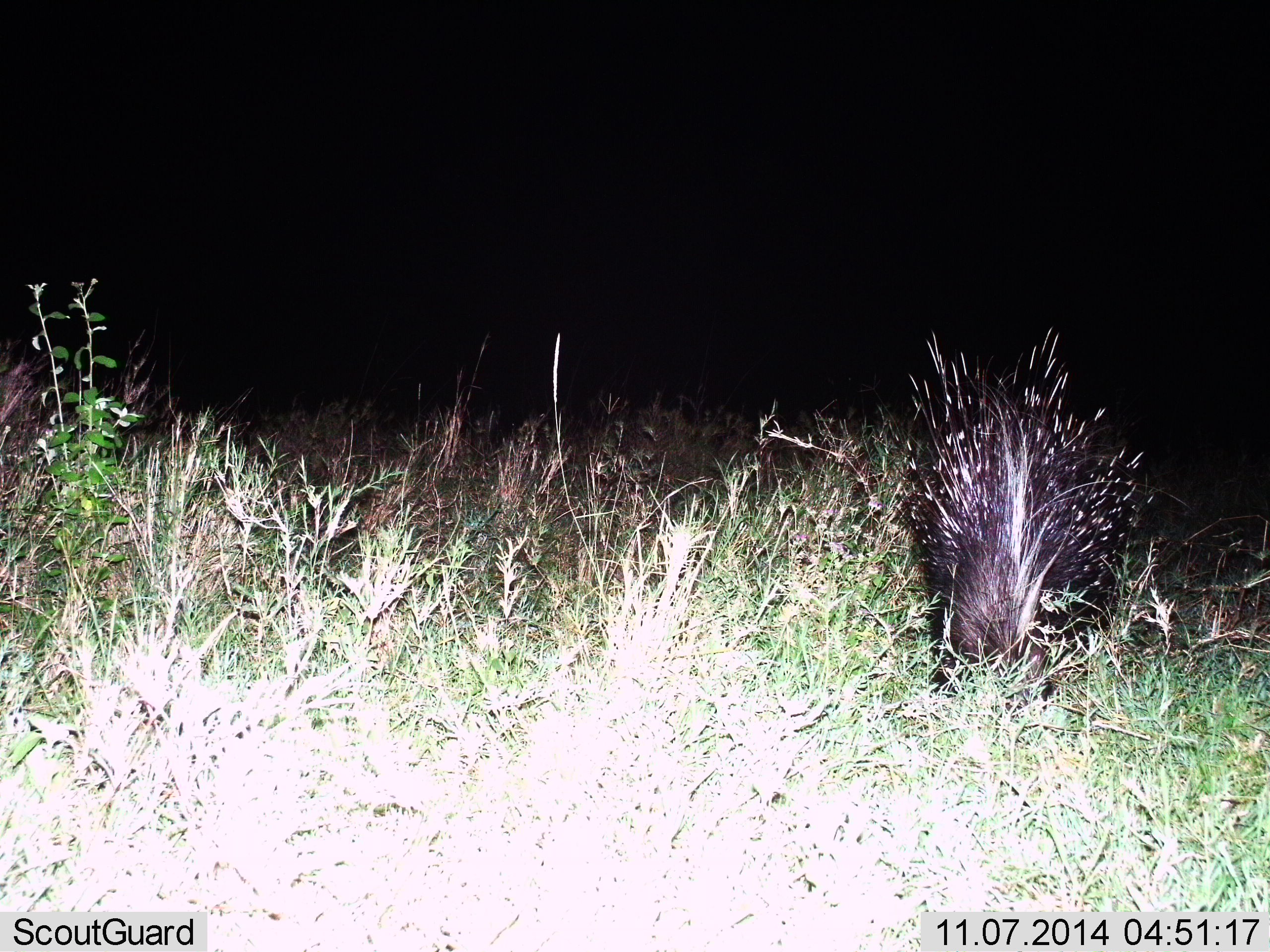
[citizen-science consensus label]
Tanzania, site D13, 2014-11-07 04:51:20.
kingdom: Animalia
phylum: Chordata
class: Mammalia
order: Rodentia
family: Hystricidae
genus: Hystrix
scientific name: Hystrix cristata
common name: crested porcupine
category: porcupine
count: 1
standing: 60%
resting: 0%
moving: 20%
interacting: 0%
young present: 0%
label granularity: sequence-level